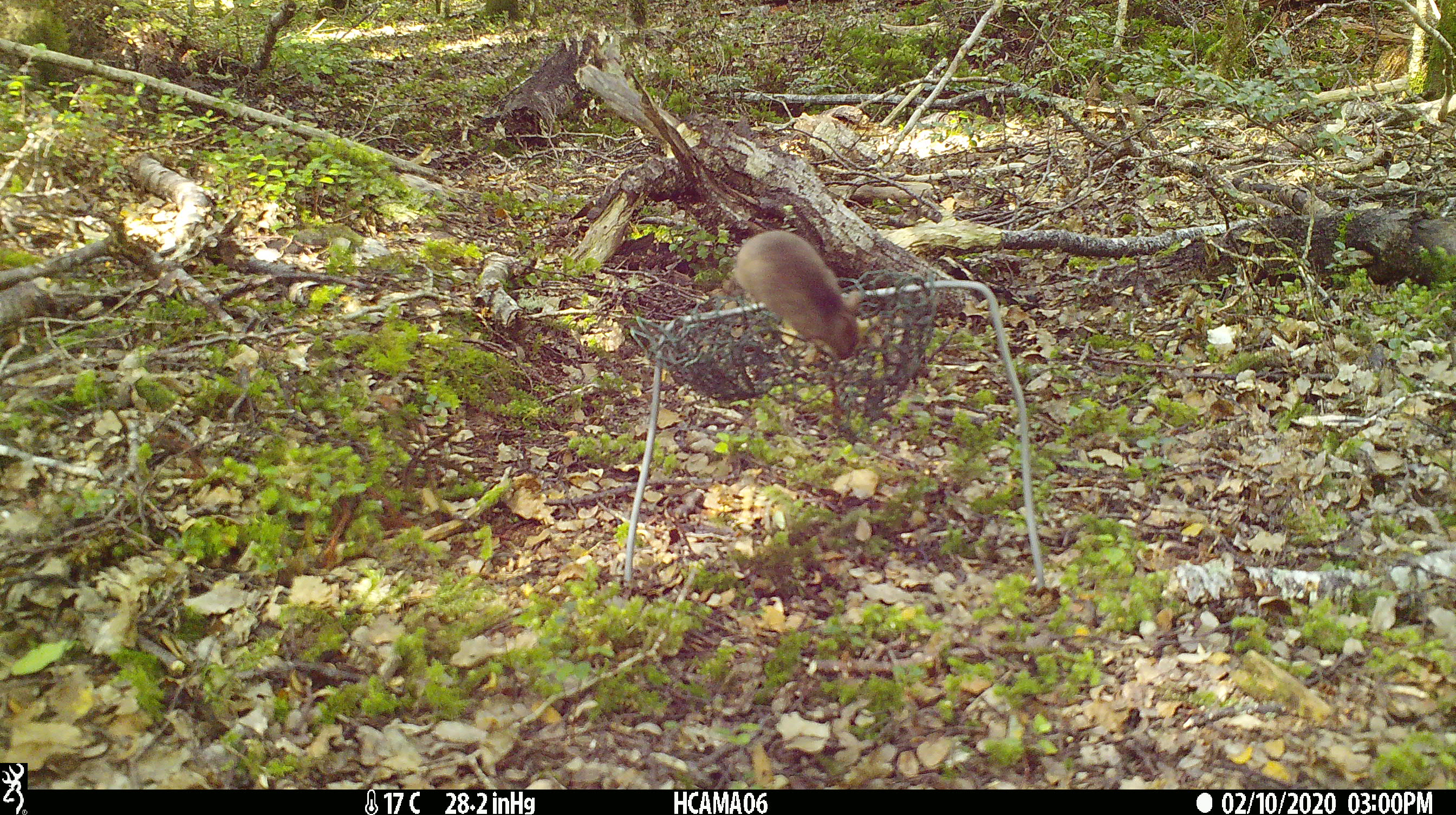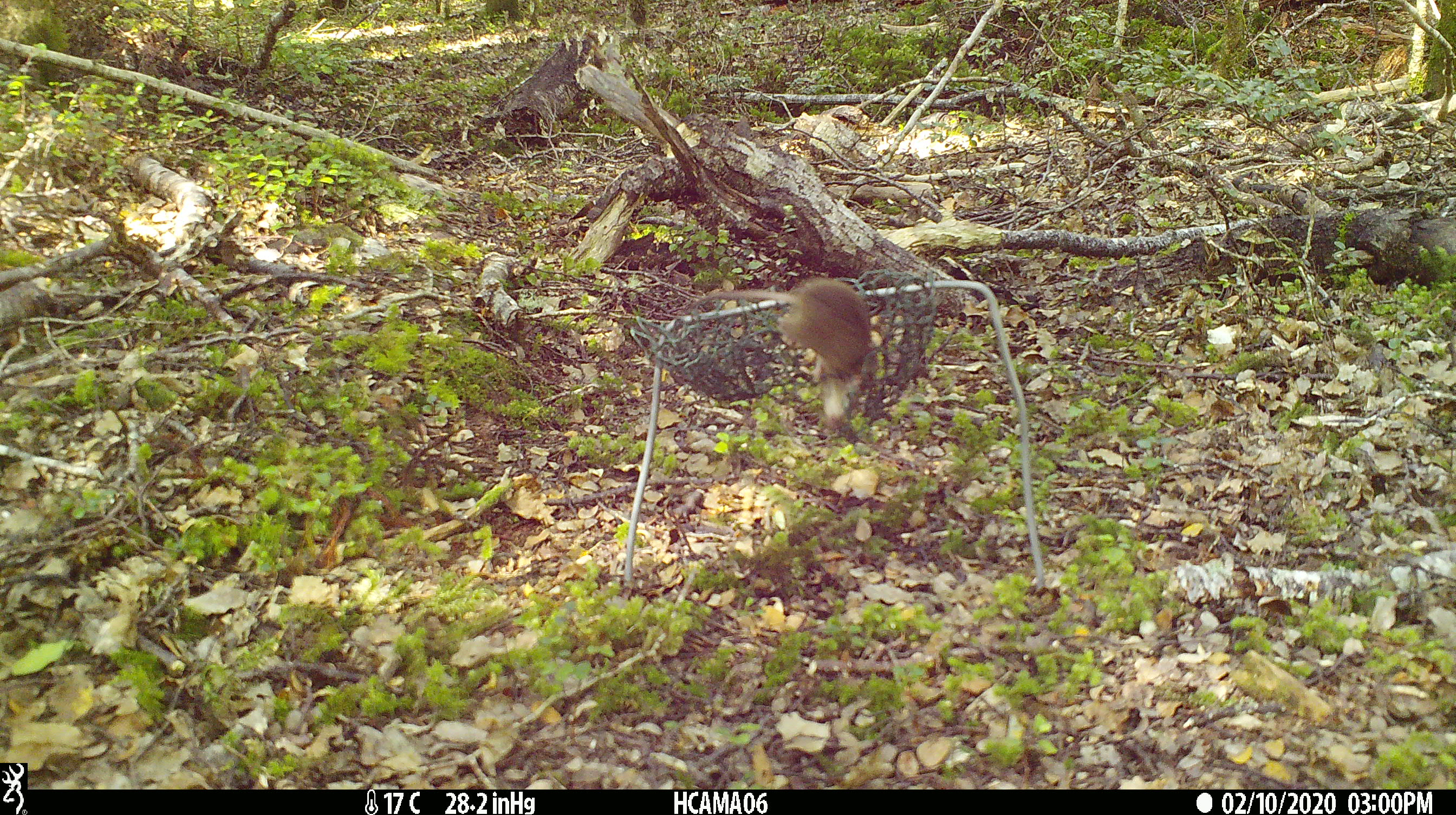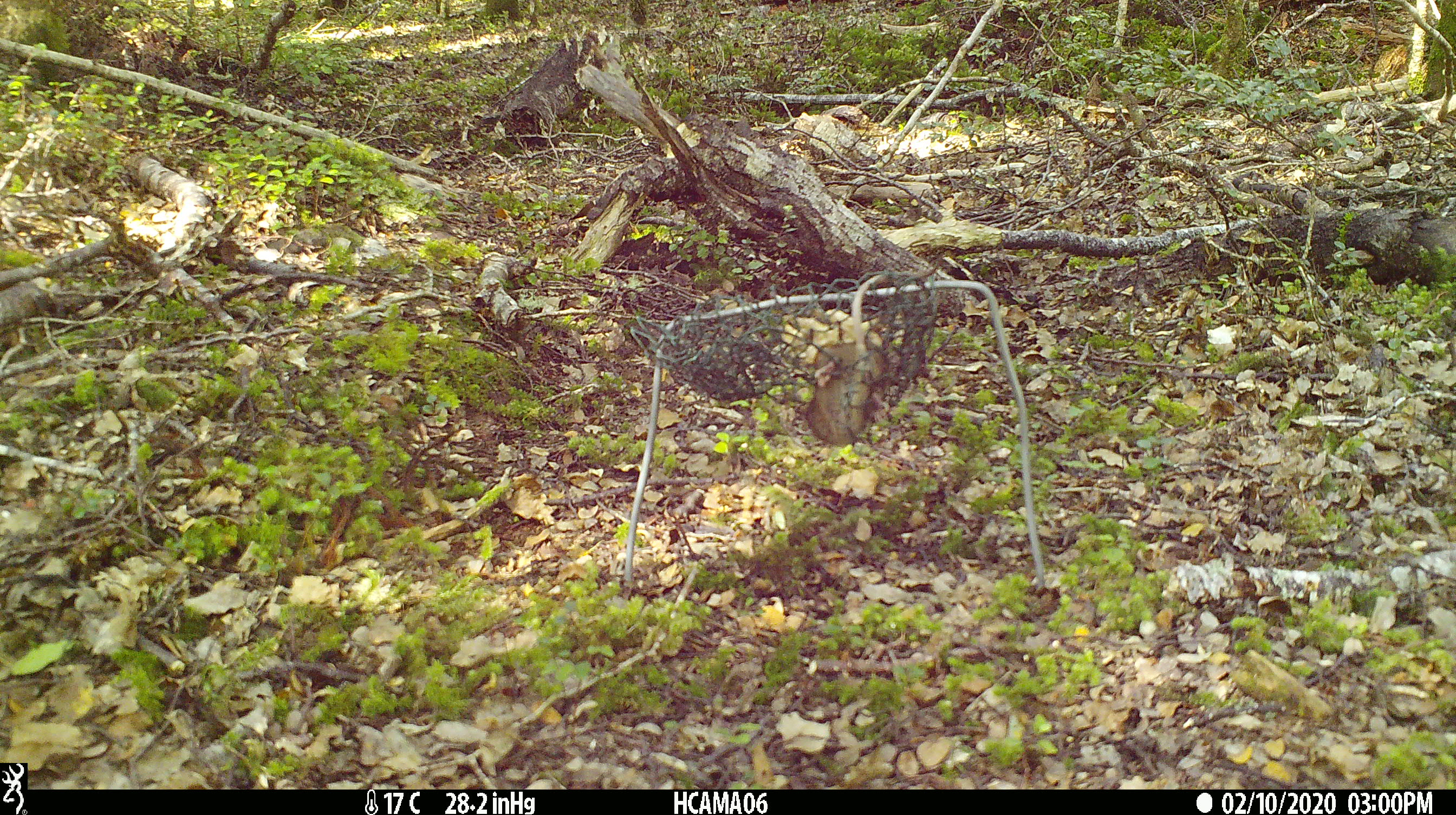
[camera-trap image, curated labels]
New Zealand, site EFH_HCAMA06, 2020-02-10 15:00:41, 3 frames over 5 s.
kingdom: Animalia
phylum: Chordata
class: Mammalia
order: Rodentia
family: Muridae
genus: Mus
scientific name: Mus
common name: mouse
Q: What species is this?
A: Mouse (Mus).